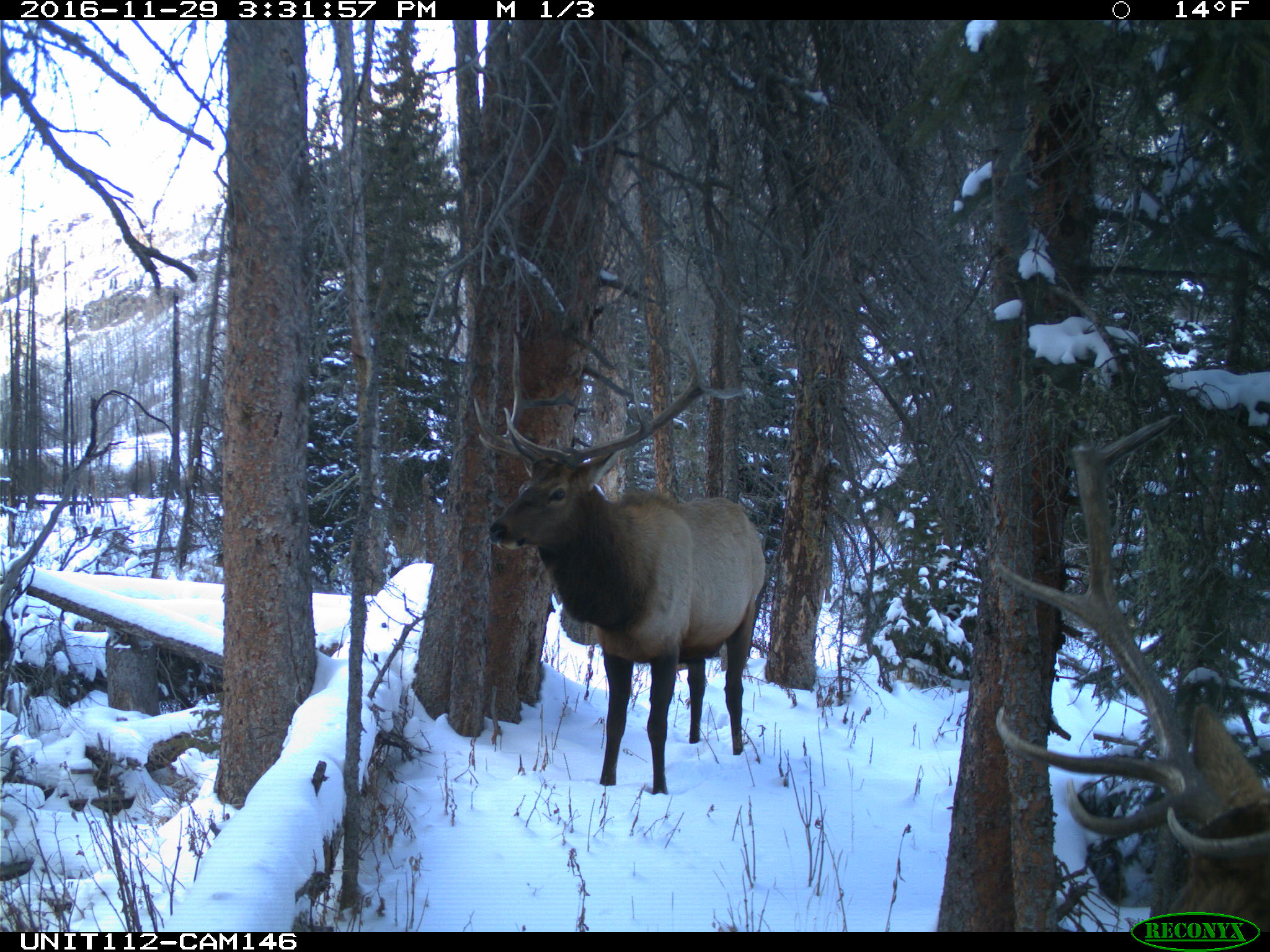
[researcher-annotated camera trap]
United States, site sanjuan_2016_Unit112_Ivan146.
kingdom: Animalia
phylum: Chordata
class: Mammalia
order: Artiodactyla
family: Cervidae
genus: Cervus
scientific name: Cervus elaphus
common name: red deer